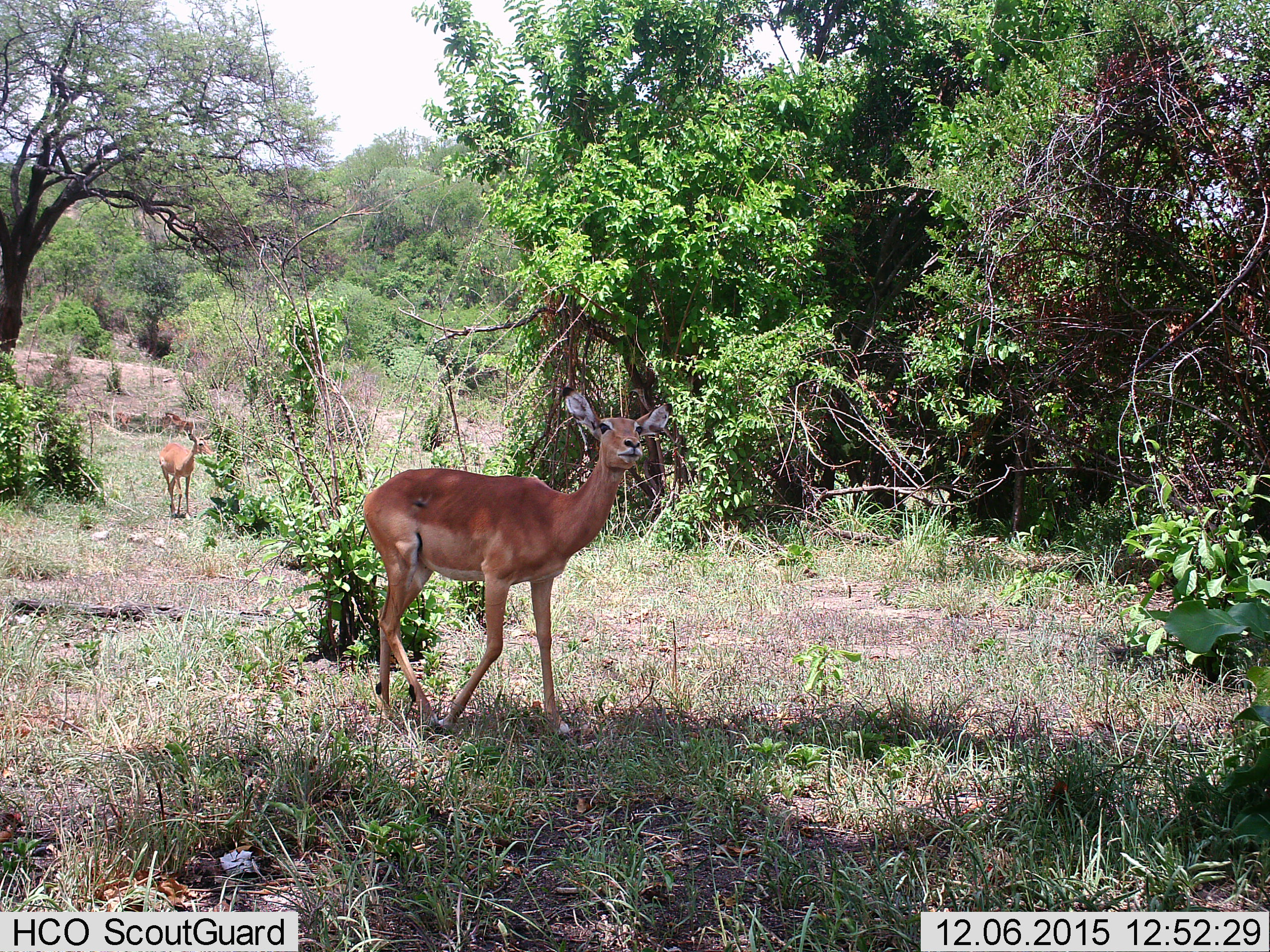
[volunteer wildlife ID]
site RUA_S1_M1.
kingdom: Animalia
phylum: Chordata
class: Mammalia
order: Artiodactyla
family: Bovidae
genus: Aepyceros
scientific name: Aepyceros melampus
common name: impala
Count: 4.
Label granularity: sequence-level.